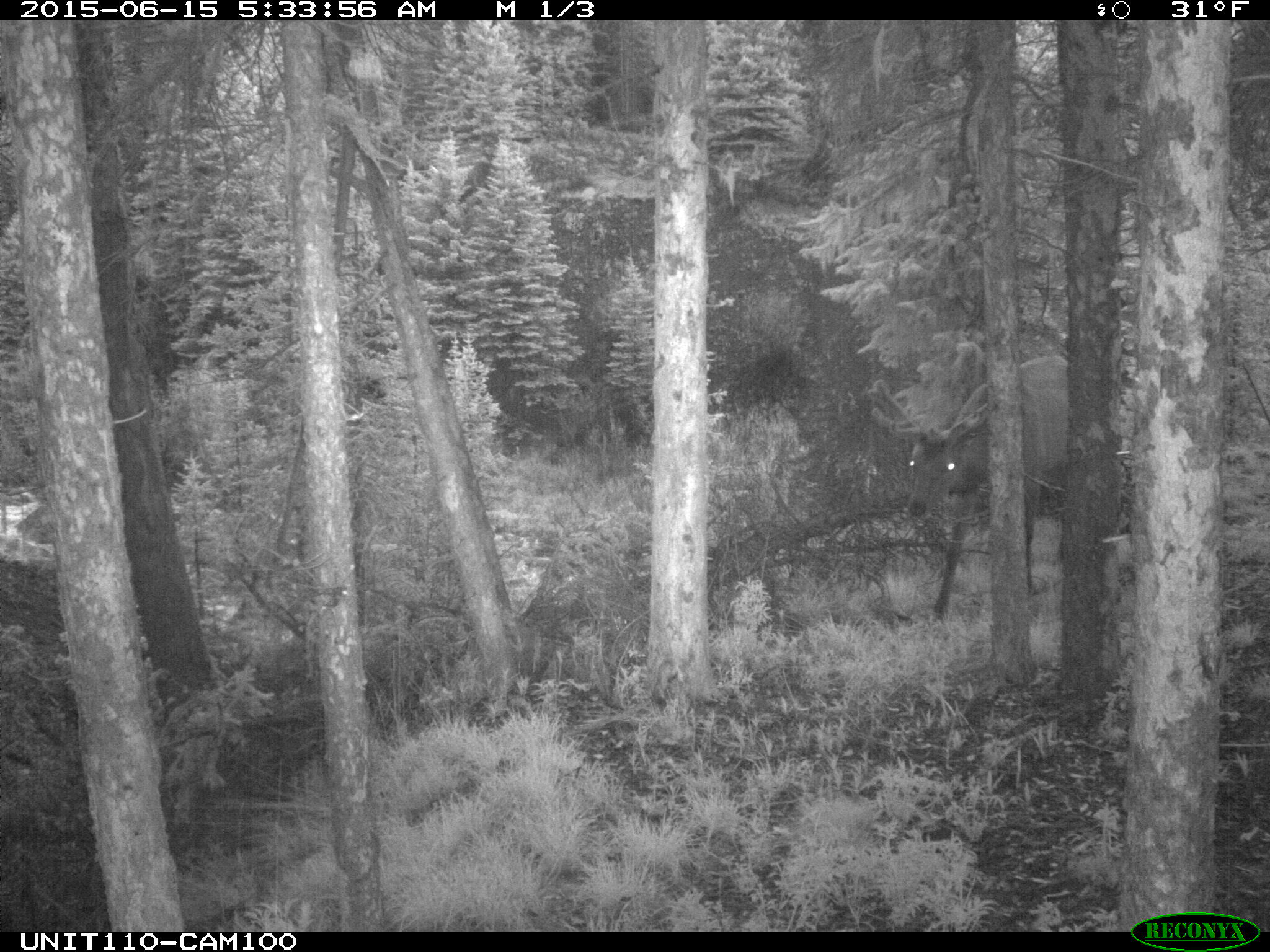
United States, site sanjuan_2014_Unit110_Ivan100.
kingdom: Animalia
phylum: Chordata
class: Mammalia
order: Artiodactyla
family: Cervidae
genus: Cervus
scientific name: Cervus elaphus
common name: red deer